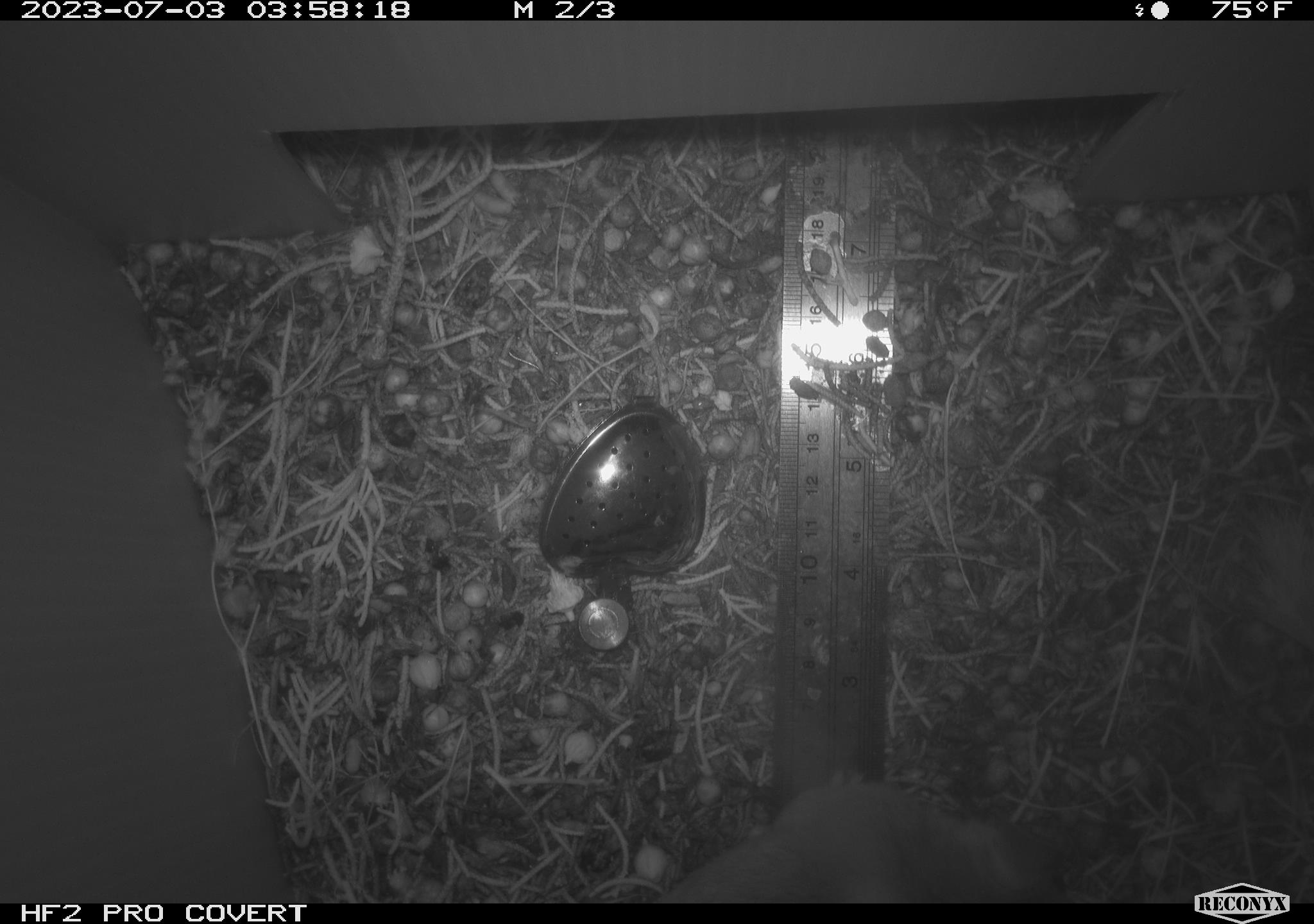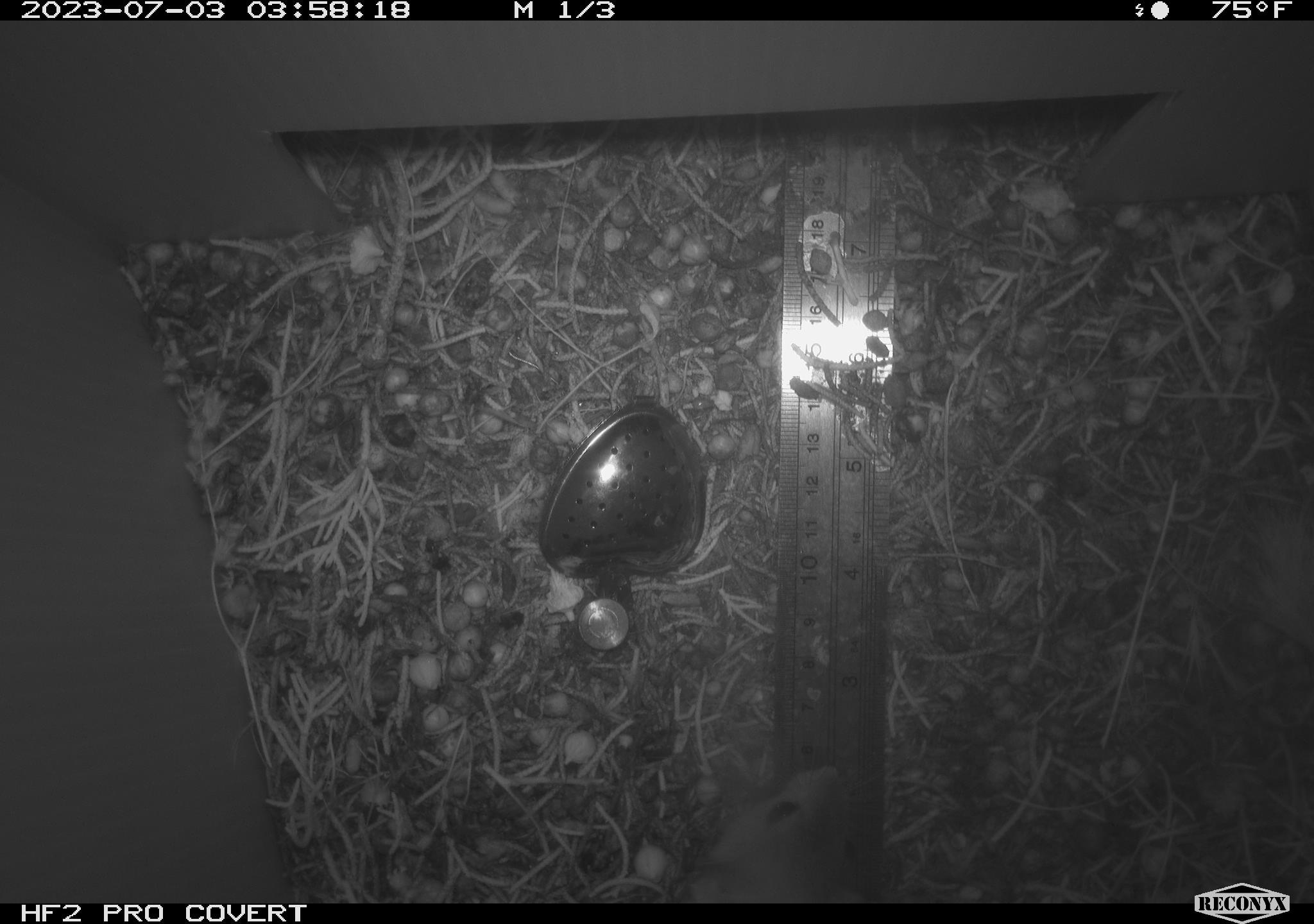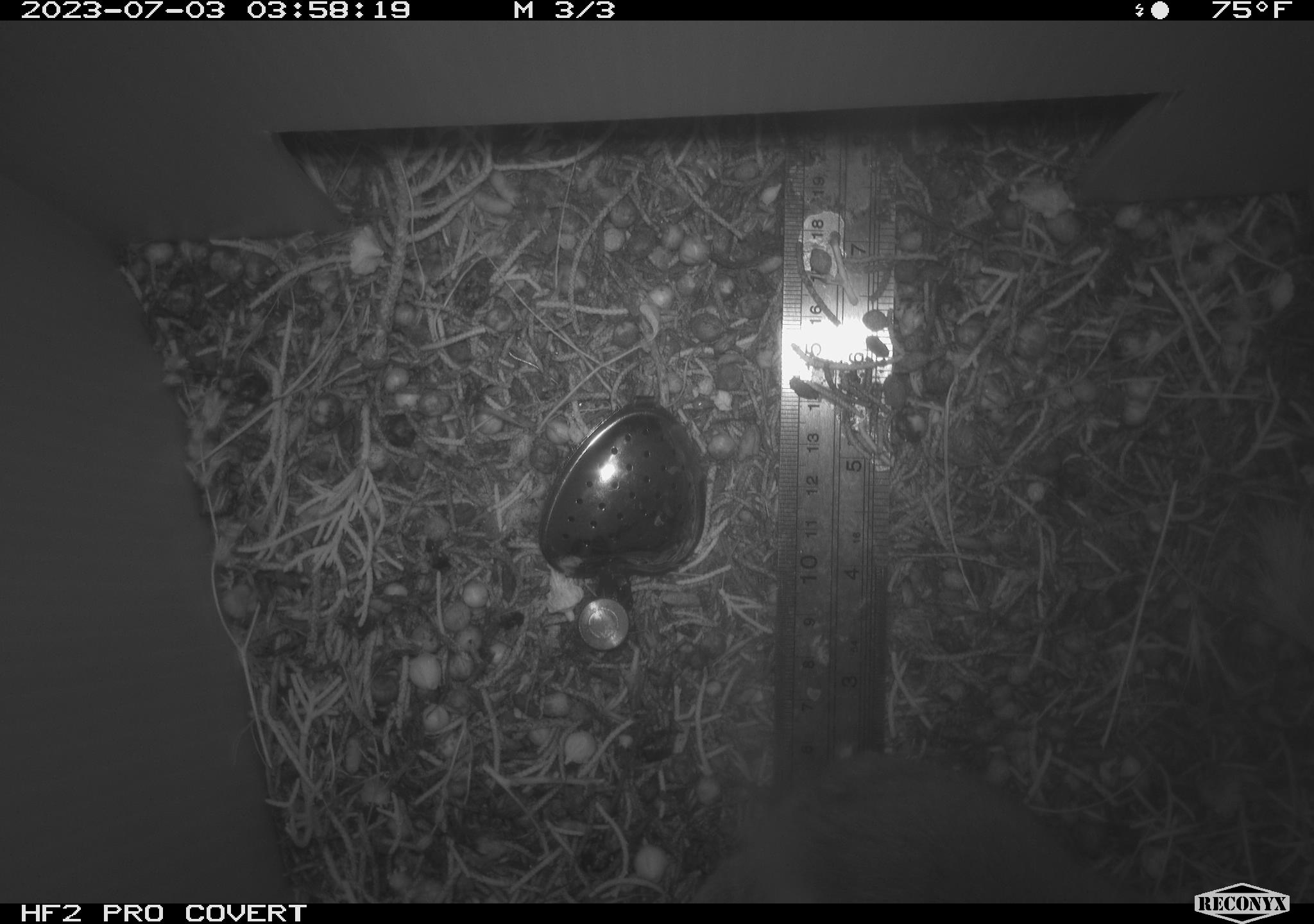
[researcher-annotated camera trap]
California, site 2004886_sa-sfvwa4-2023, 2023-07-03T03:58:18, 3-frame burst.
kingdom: Animalia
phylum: Chordata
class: Mammalia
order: Rodentia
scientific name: Rodentia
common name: mouse species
Mouse species (Rodentia).